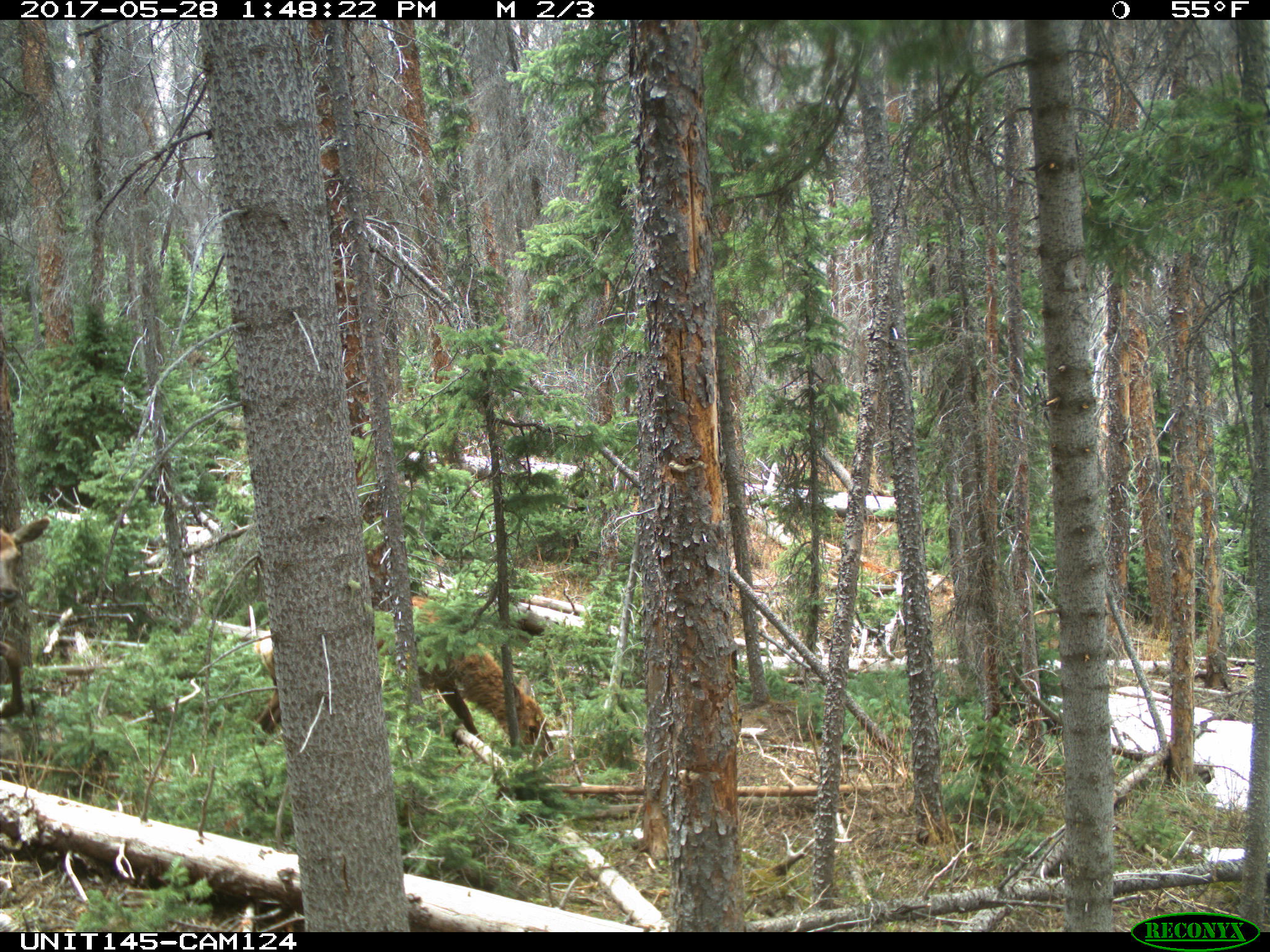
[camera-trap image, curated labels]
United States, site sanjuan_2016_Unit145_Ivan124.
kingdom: Animalia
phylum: Chordata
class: Mammalia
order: Artiodactyla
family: Cervidae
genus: Cervus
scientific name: Cervus elaphus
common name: red deer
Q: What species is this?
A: Cervus elaphus (red deer).